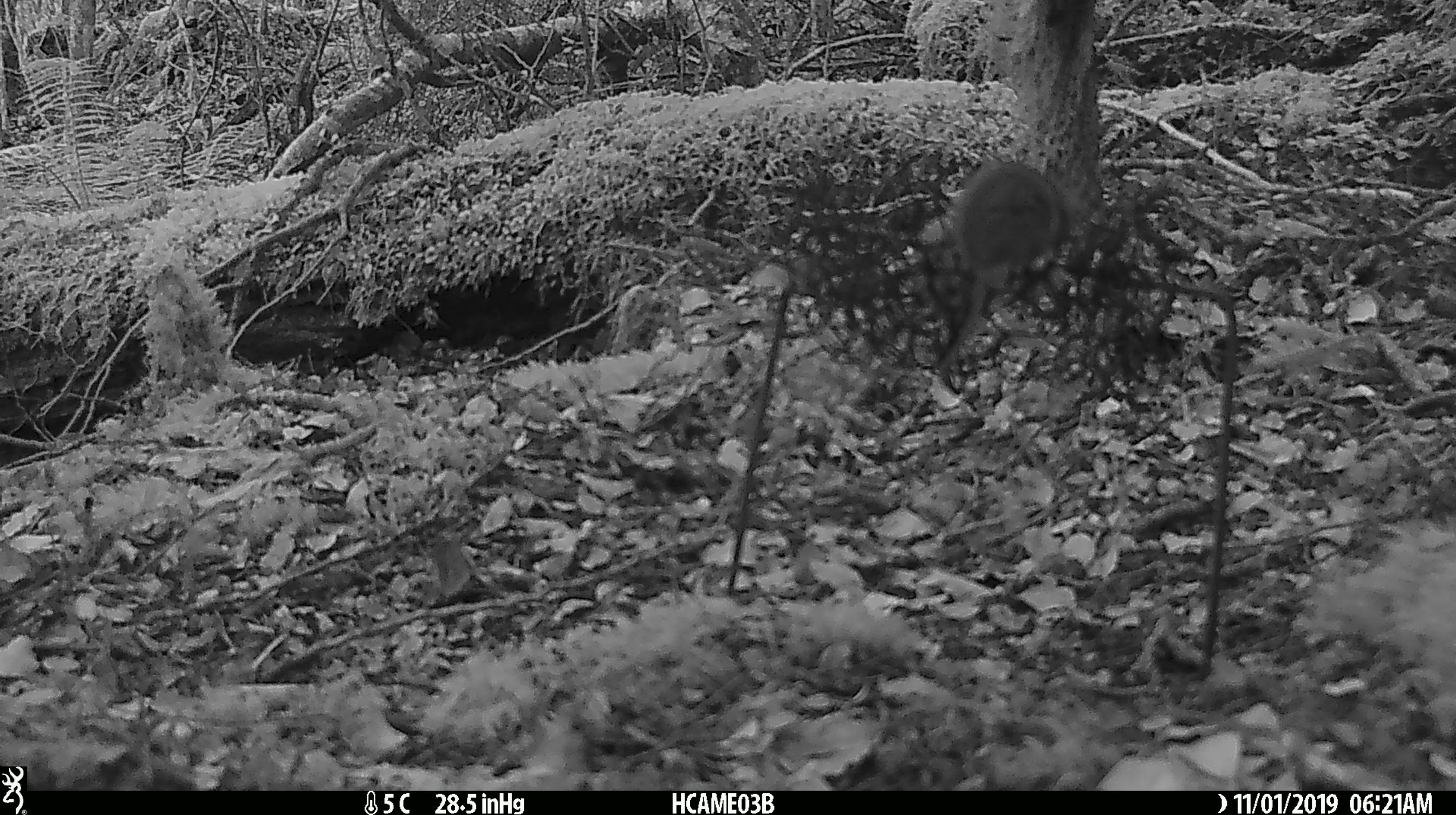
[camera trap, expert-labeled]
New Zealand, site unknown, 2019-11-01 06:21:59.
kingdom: Animalia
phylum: Chordata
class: Mammalia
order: Rodentia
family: Muridae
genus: Mus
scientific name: Mus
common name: mouse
Mouse (Mus).